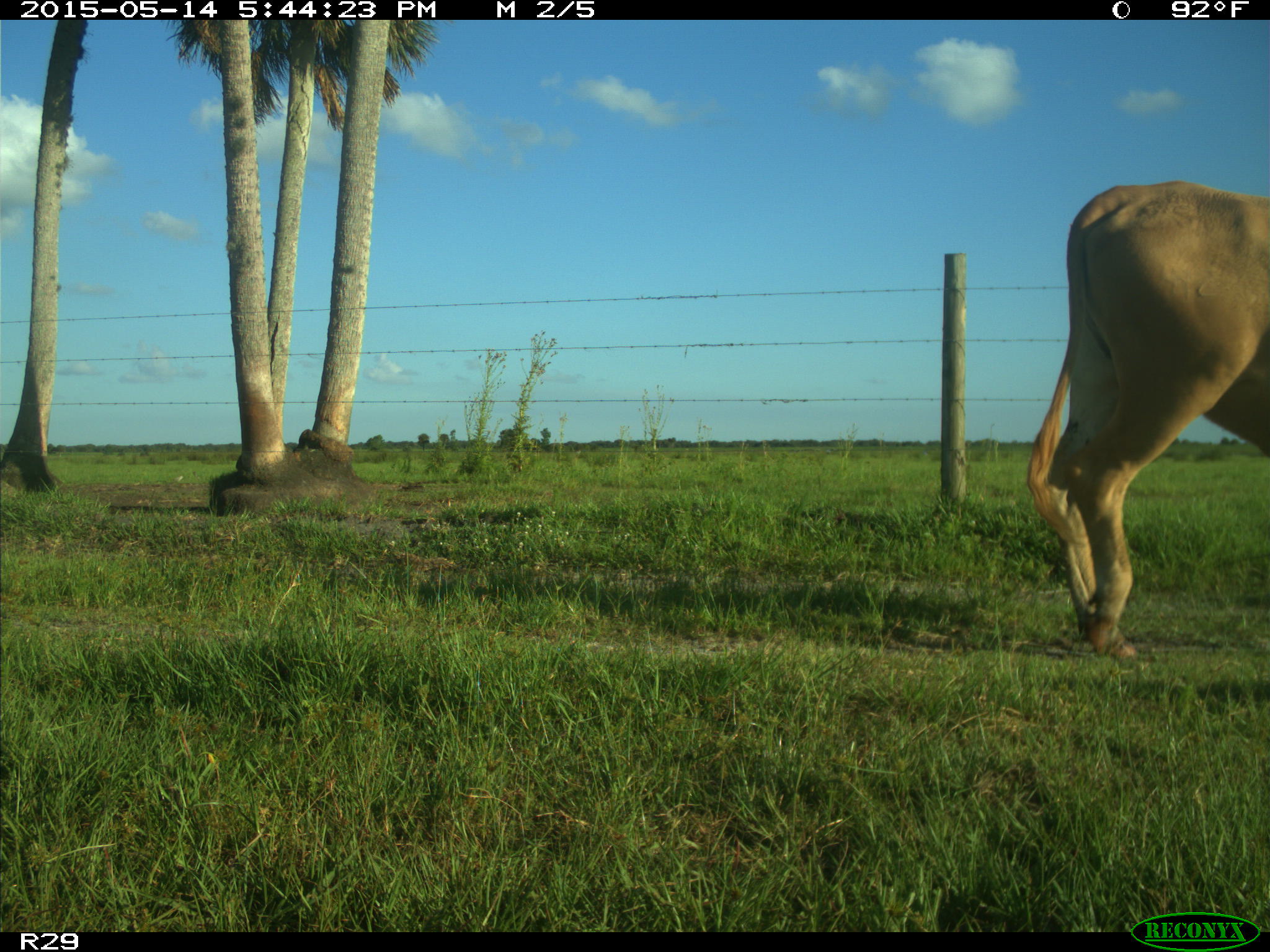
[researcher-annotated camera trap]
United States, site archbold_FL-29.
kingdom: Animalia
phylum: Chordata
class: Mammalia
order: Artiodactyla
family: Bovidae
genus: Bos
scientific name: Bos taurus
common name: domestic cow